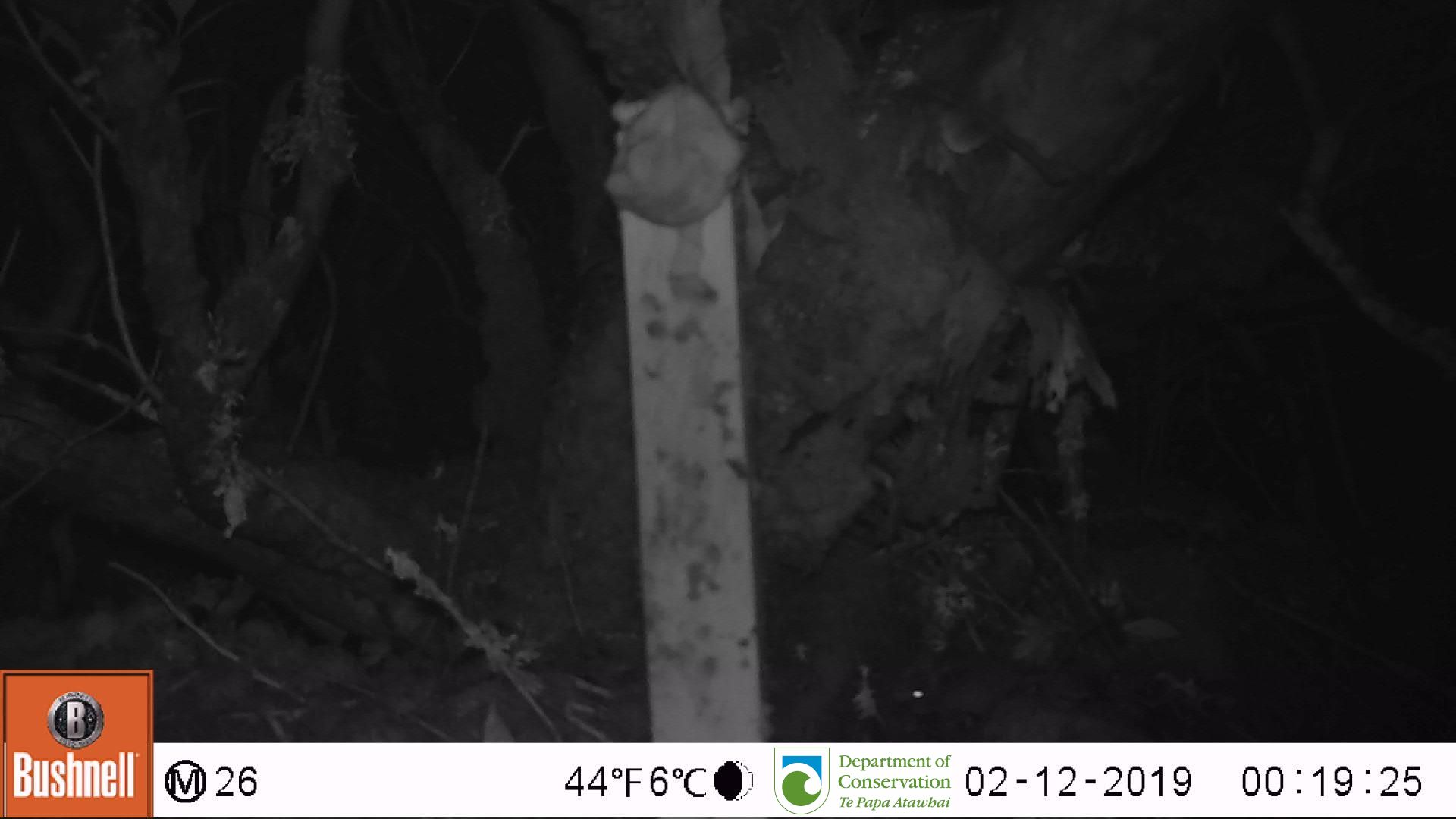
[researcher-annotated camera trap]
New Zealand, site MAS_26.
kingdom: Animalia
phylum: Chordata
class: Mammalia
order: Rodentia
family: Muridae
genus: Mus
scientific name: Mus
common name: mouse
Mouse (Mus).